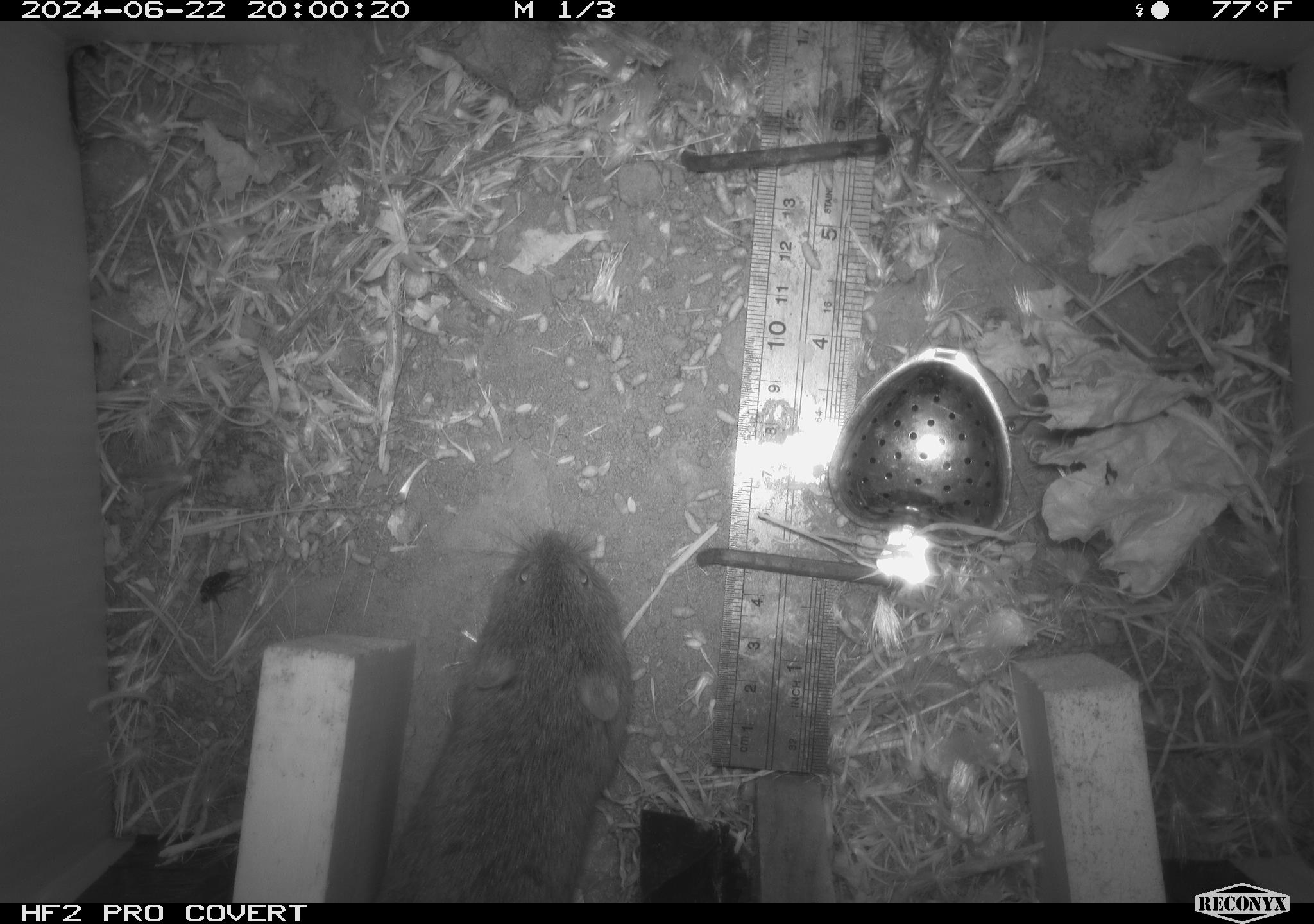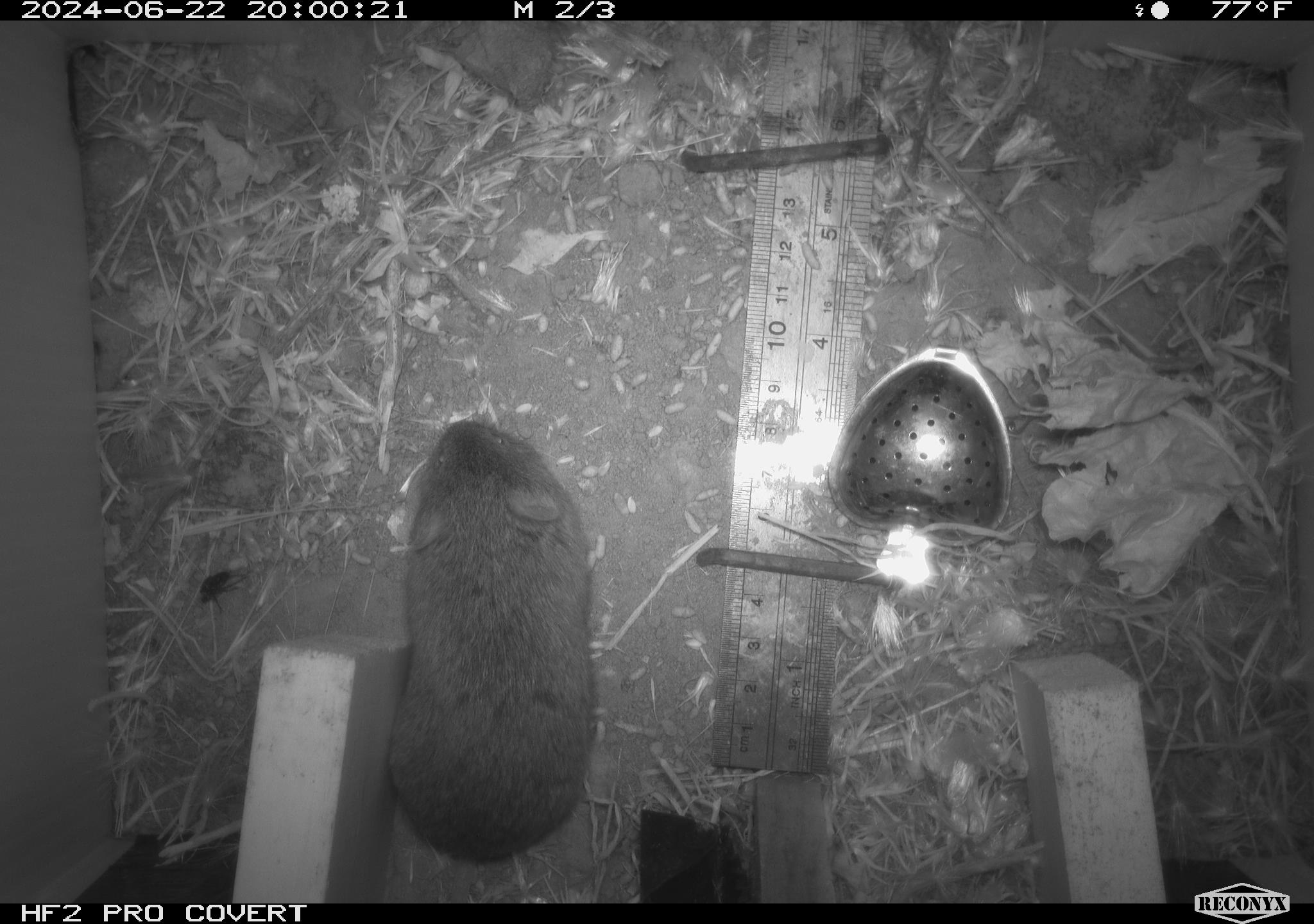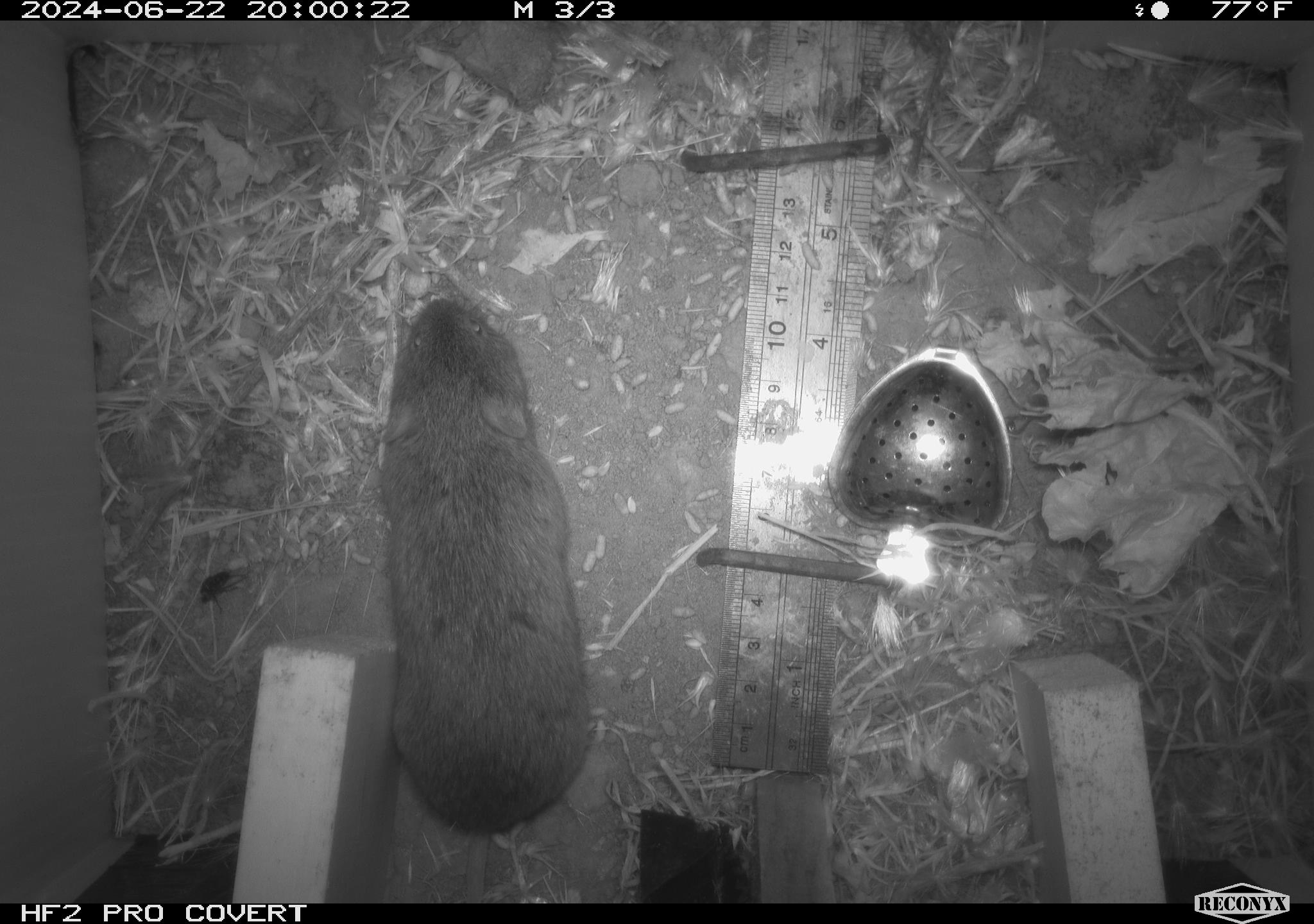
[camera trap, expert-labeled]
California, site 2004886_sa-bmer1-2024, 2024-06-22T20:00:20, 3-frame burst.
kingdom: Animalia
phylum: Chordata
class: Mammalia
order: Rodentia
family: Cricetidae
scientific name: Cricetidae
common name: hamsters, voles, lemmings, and allies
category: cricetidae family